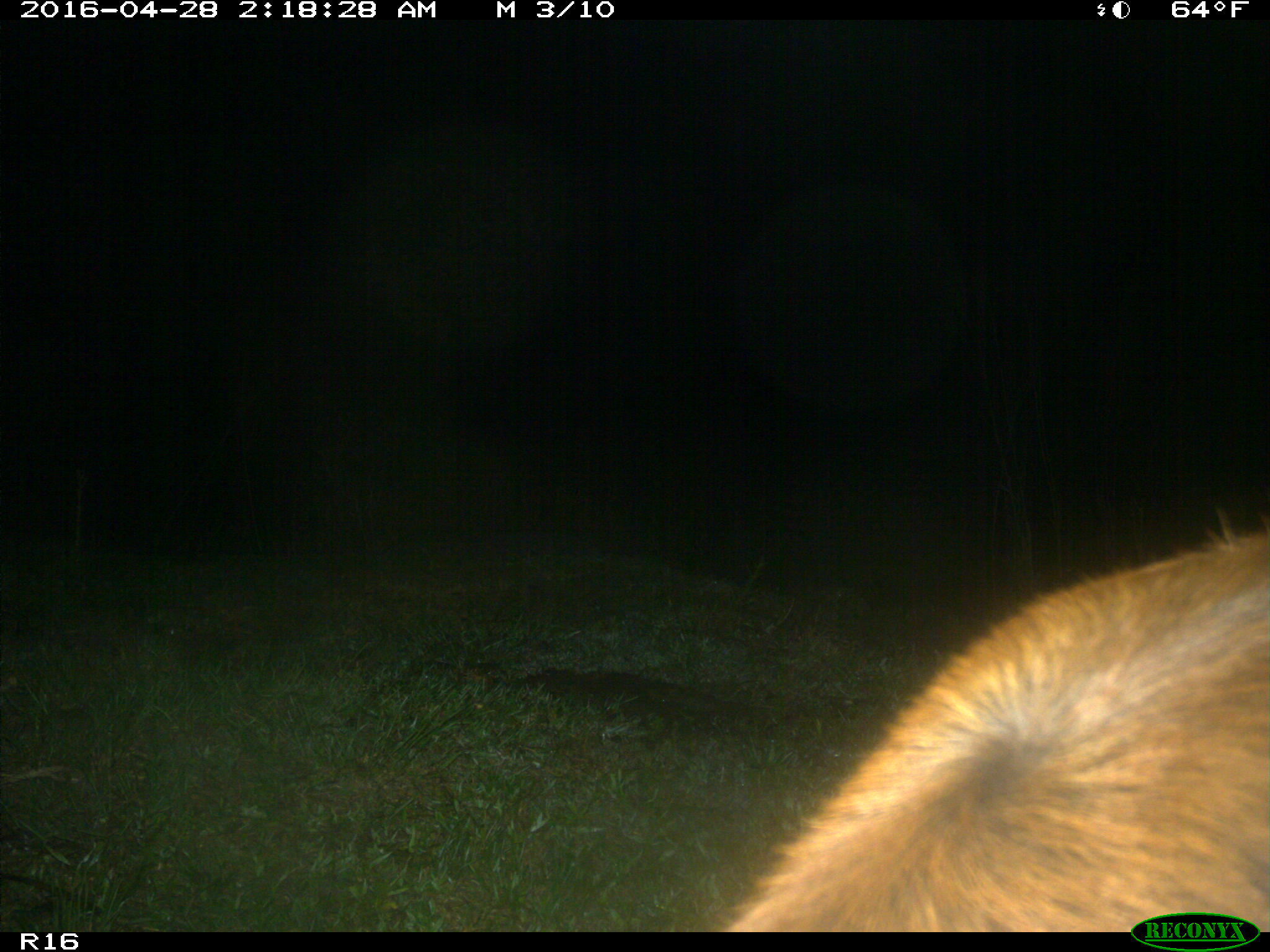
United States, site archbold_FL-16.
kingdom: Animalia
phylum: Chordata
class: Mammalia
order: Artiodactyla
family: Bovidae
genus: Bos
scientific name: Bos taurus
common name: domestic cow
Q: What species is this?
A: Bos taurus (domestic cow).